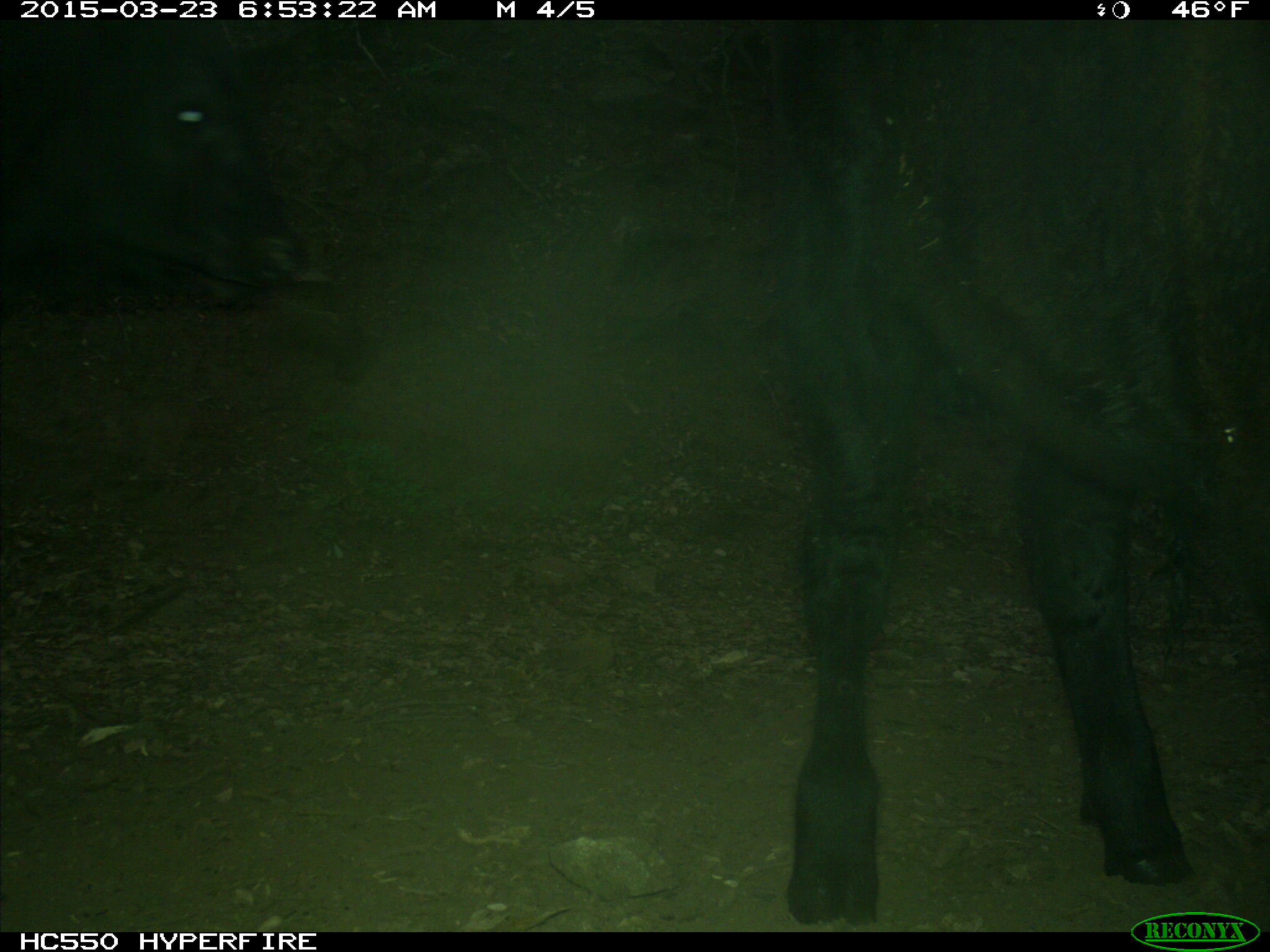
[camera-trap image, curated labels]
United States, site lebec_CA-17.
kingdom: Animalia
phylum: Chordata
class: Mammalia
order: Artiodactyla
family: Bovidae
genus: Bos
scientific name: Bos taurus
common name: domestic cow